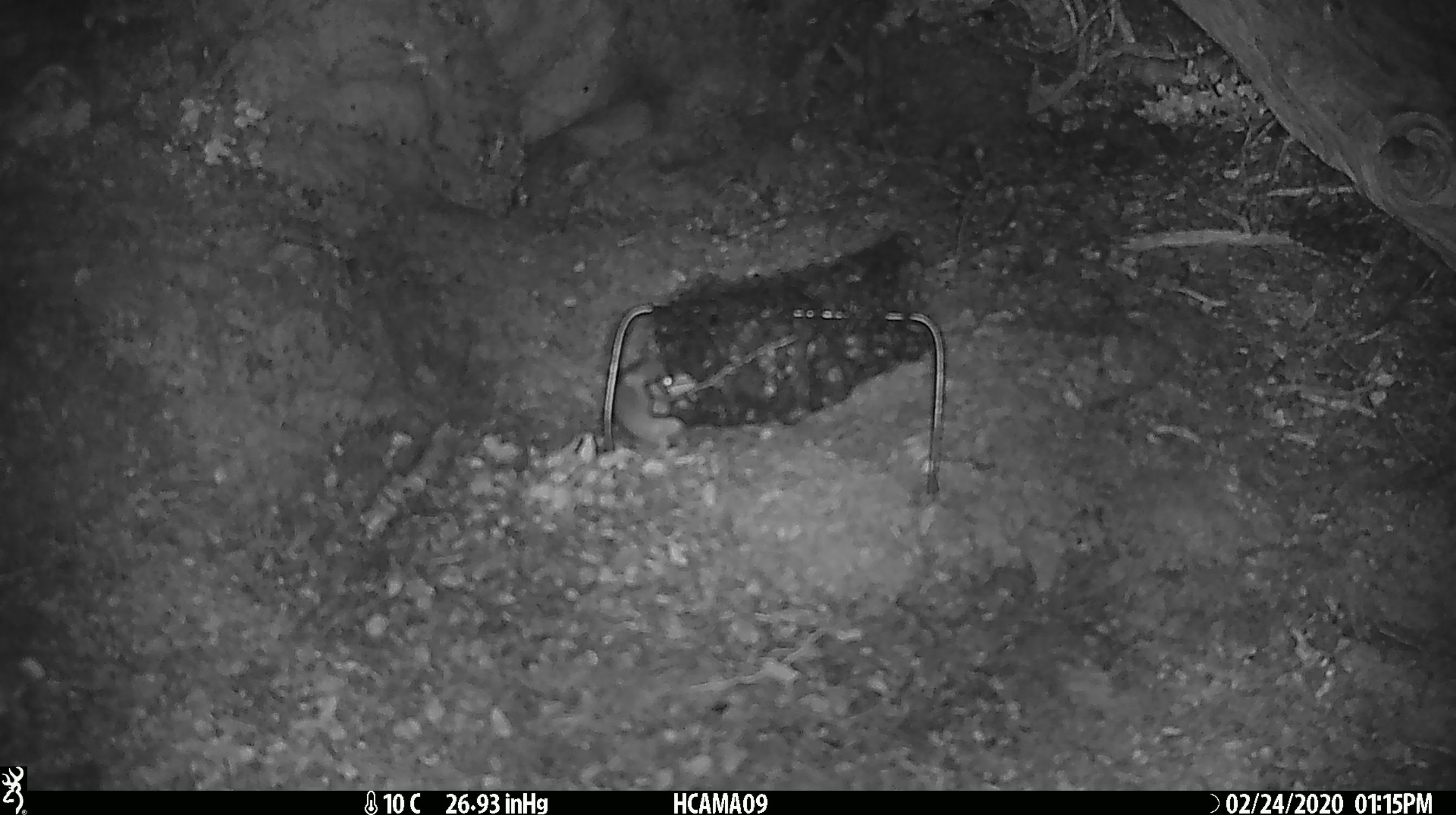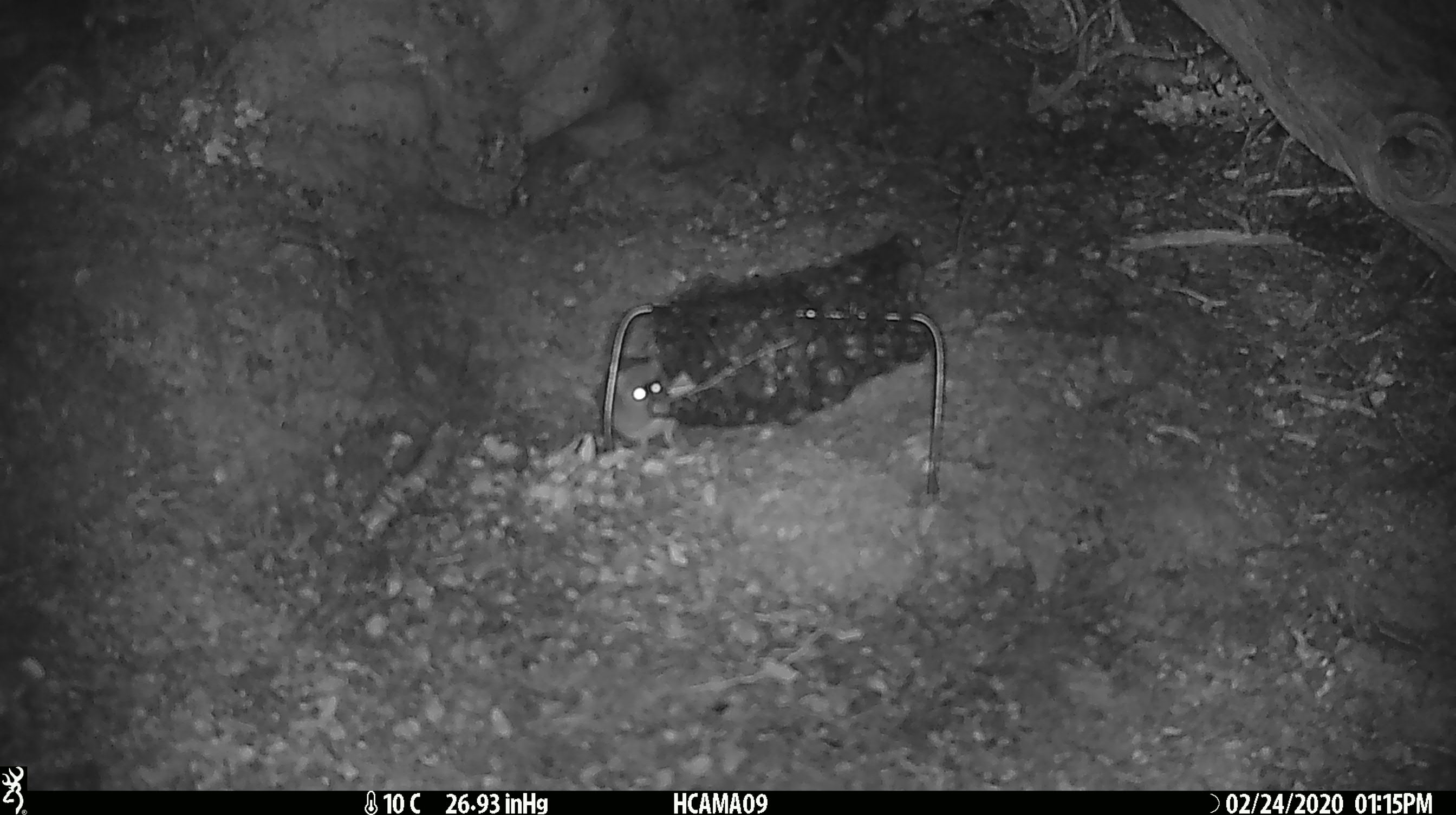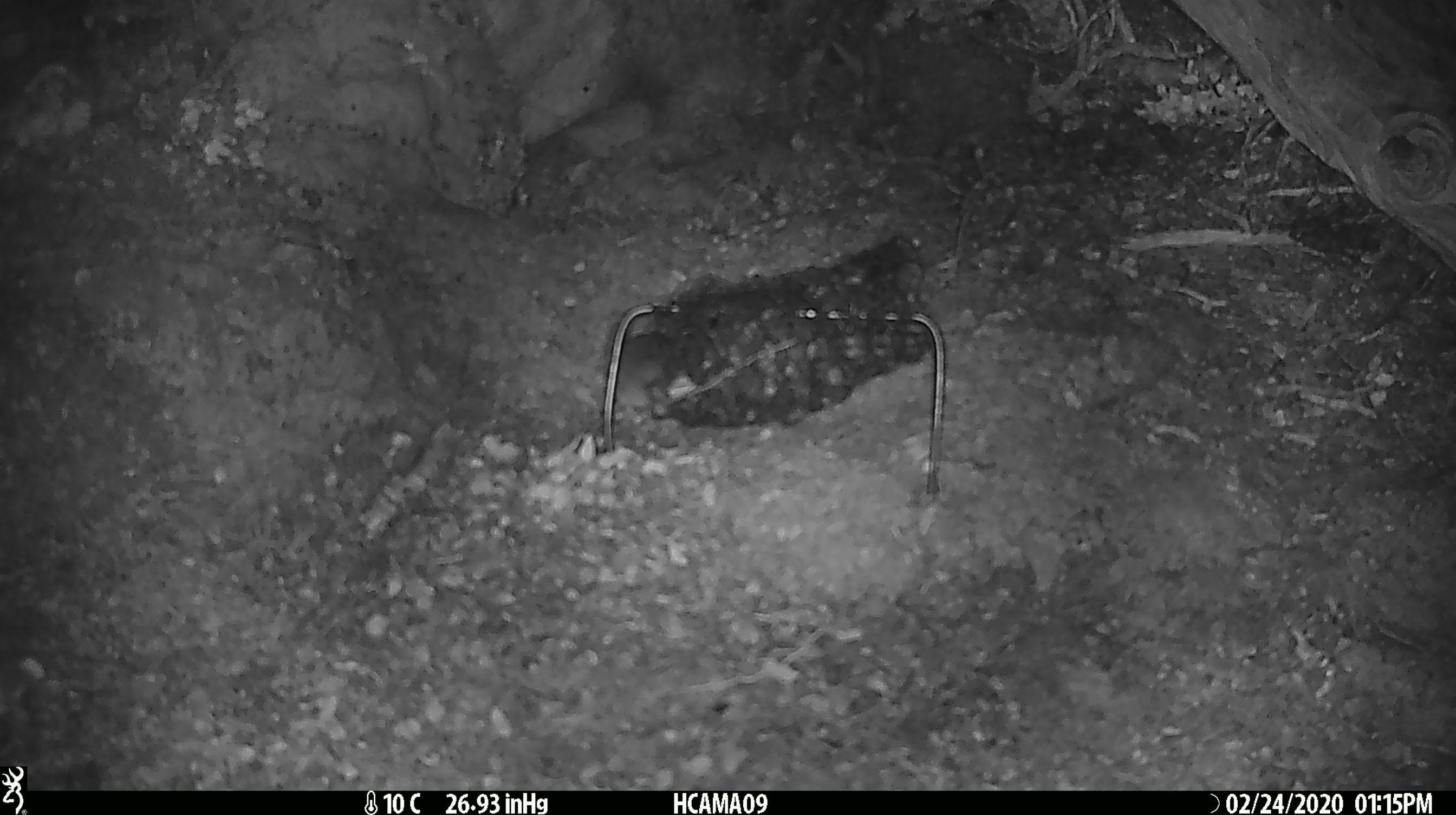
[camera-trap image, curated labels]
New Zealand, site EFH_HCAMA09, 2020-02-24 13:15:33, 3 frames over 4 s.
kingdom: Animalia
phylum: Chordata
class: Mammalia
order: Rodentia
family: Muridae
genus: Mus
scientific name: Mus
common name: mouse